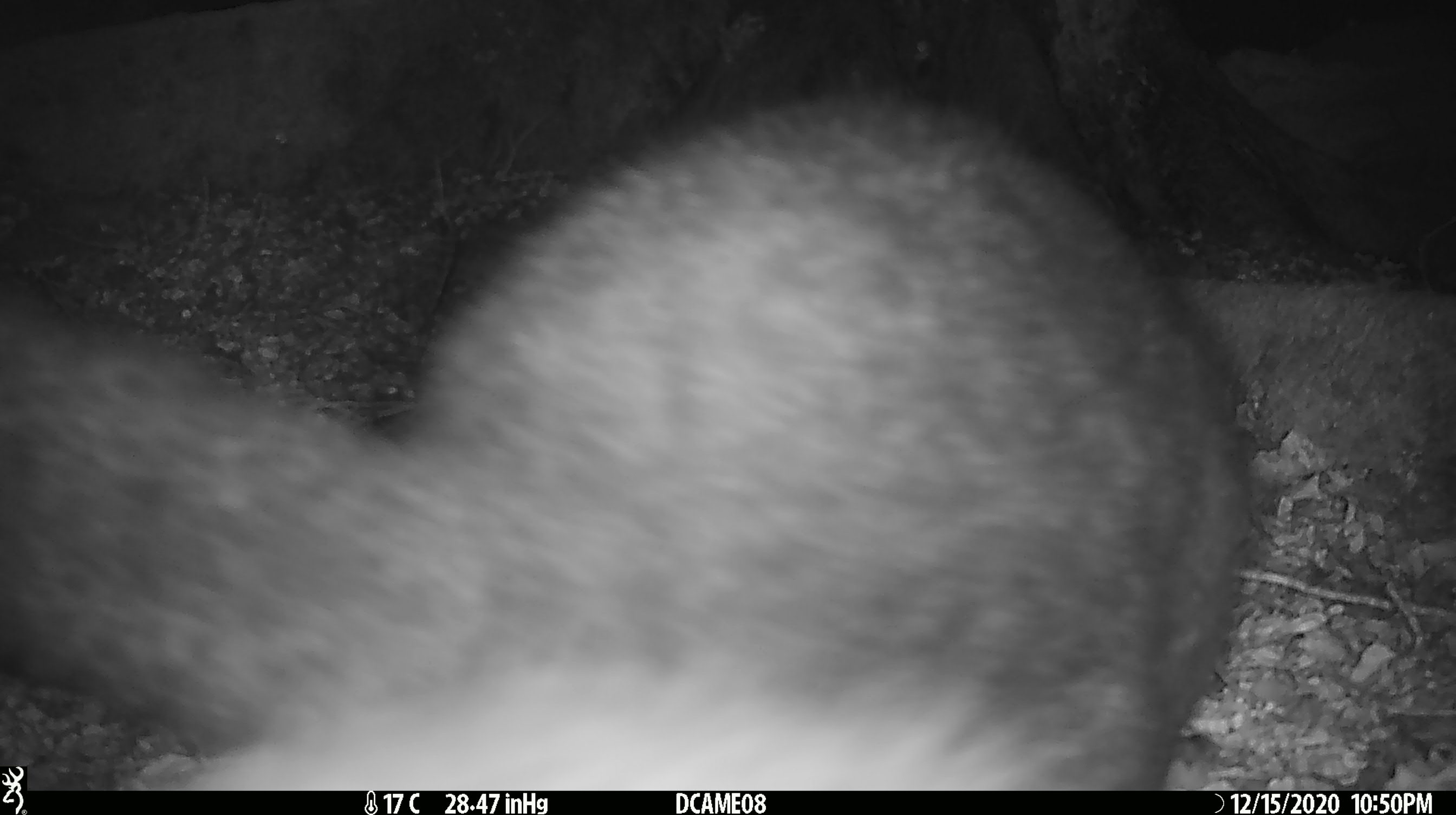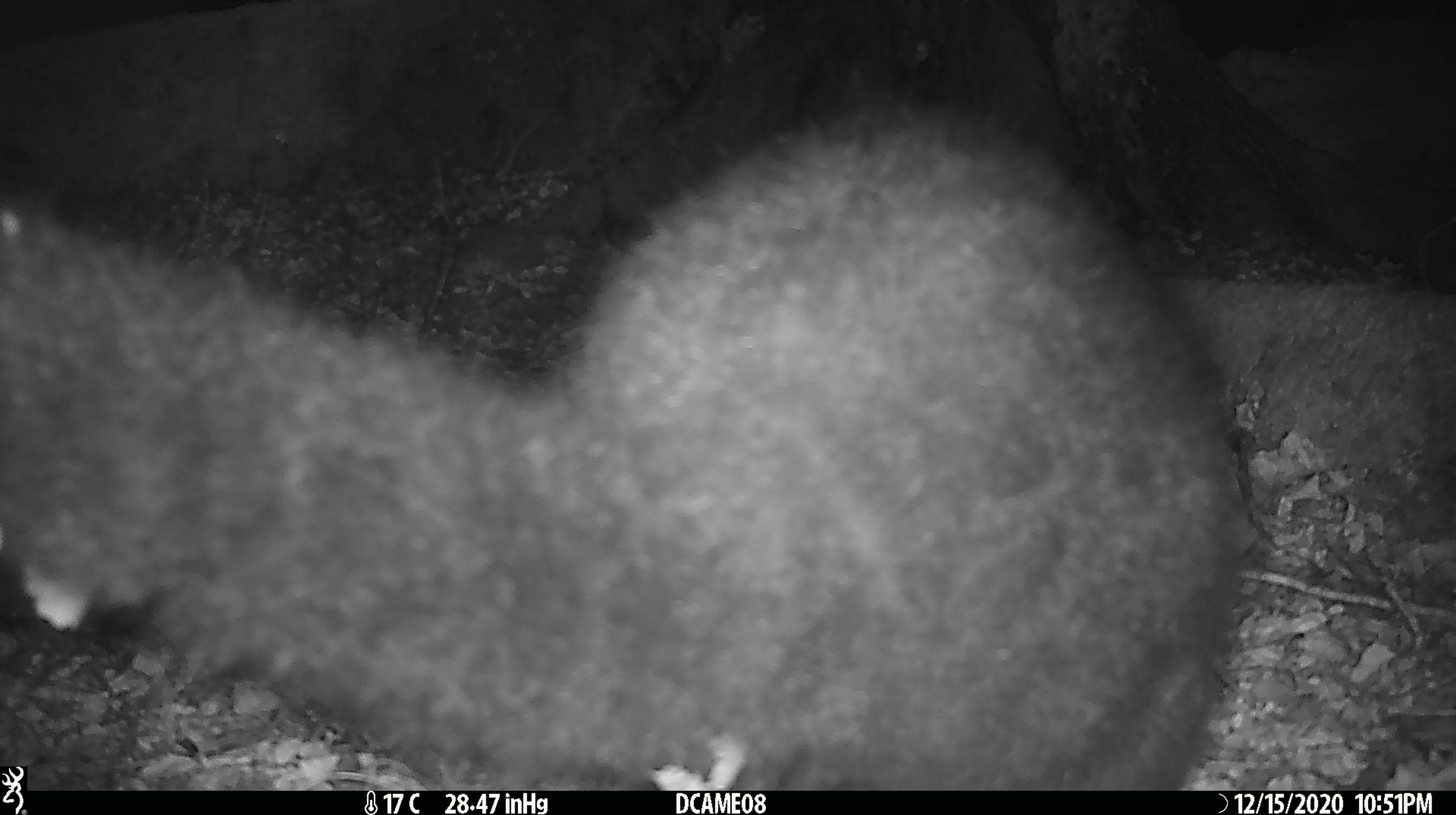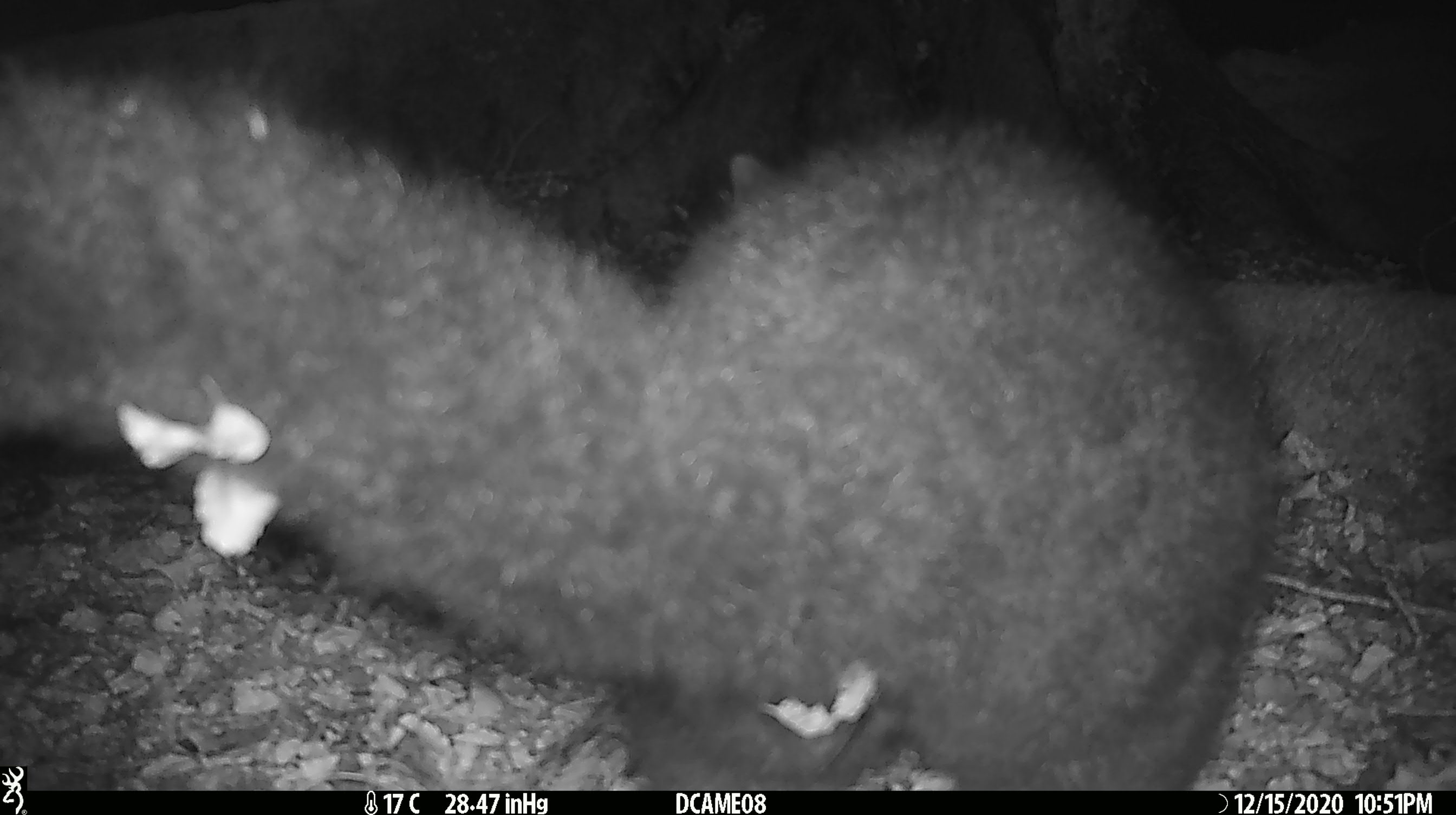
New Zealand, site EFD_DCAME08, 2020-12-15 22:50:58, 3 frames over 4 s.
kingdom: Animalia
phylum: Chordata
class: Mammalia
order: Diprotodontia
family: Phalangeridae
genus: Trichosurus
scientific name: Trichosurus vulpecula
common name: common brushtail possum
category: possum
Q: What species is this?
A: Possum (common brushtail possum) (Trichosurus vulpecula).